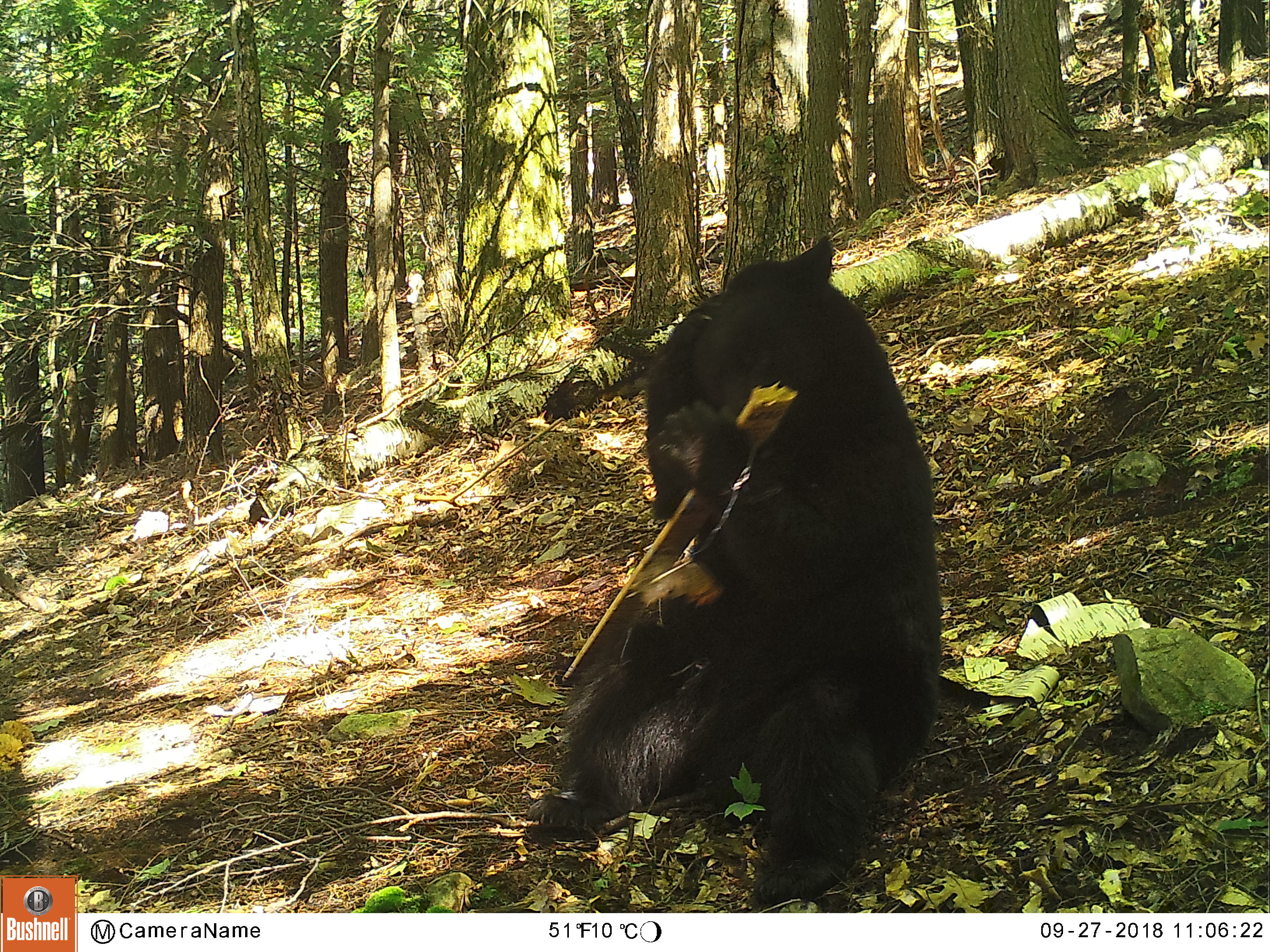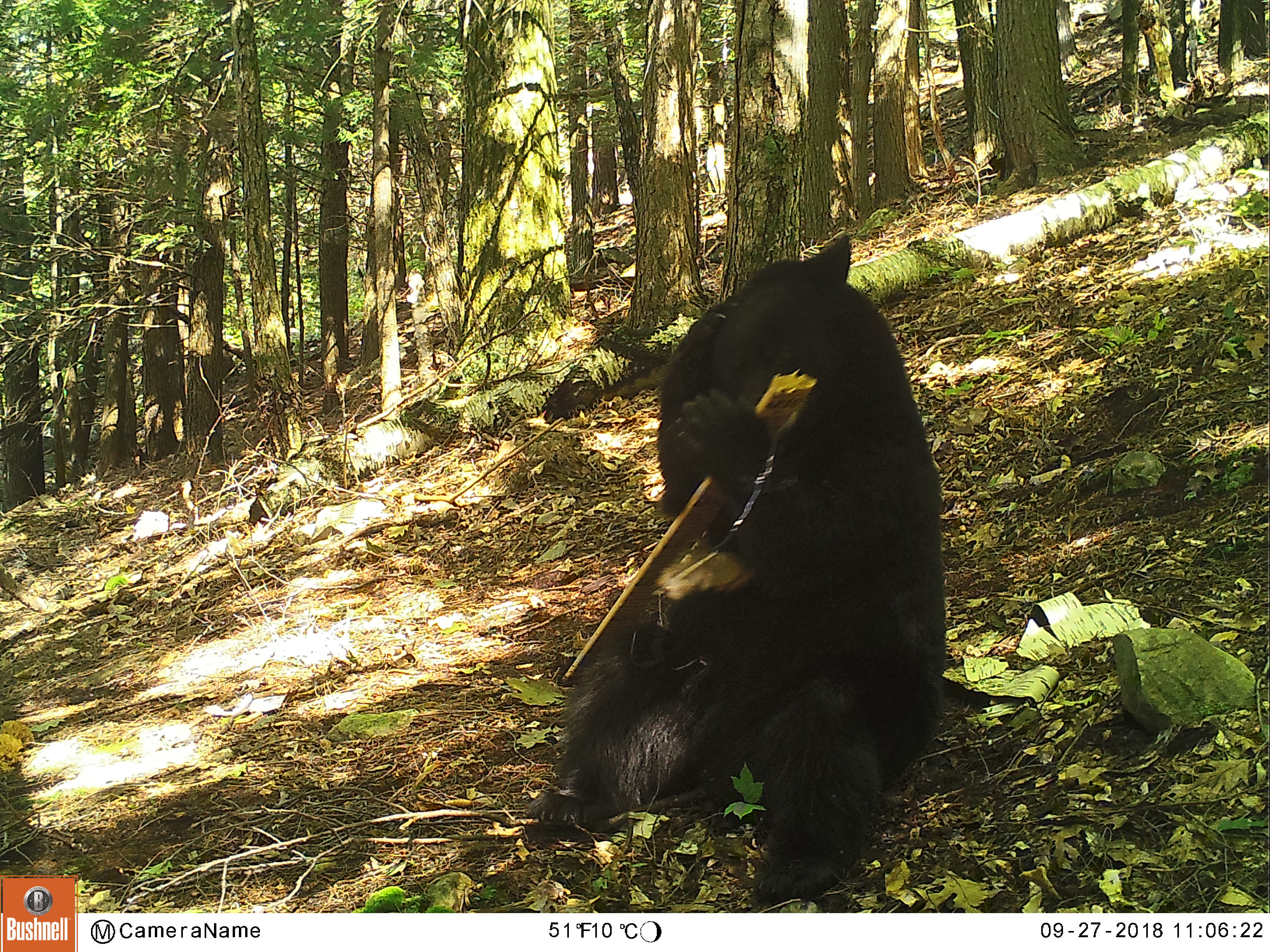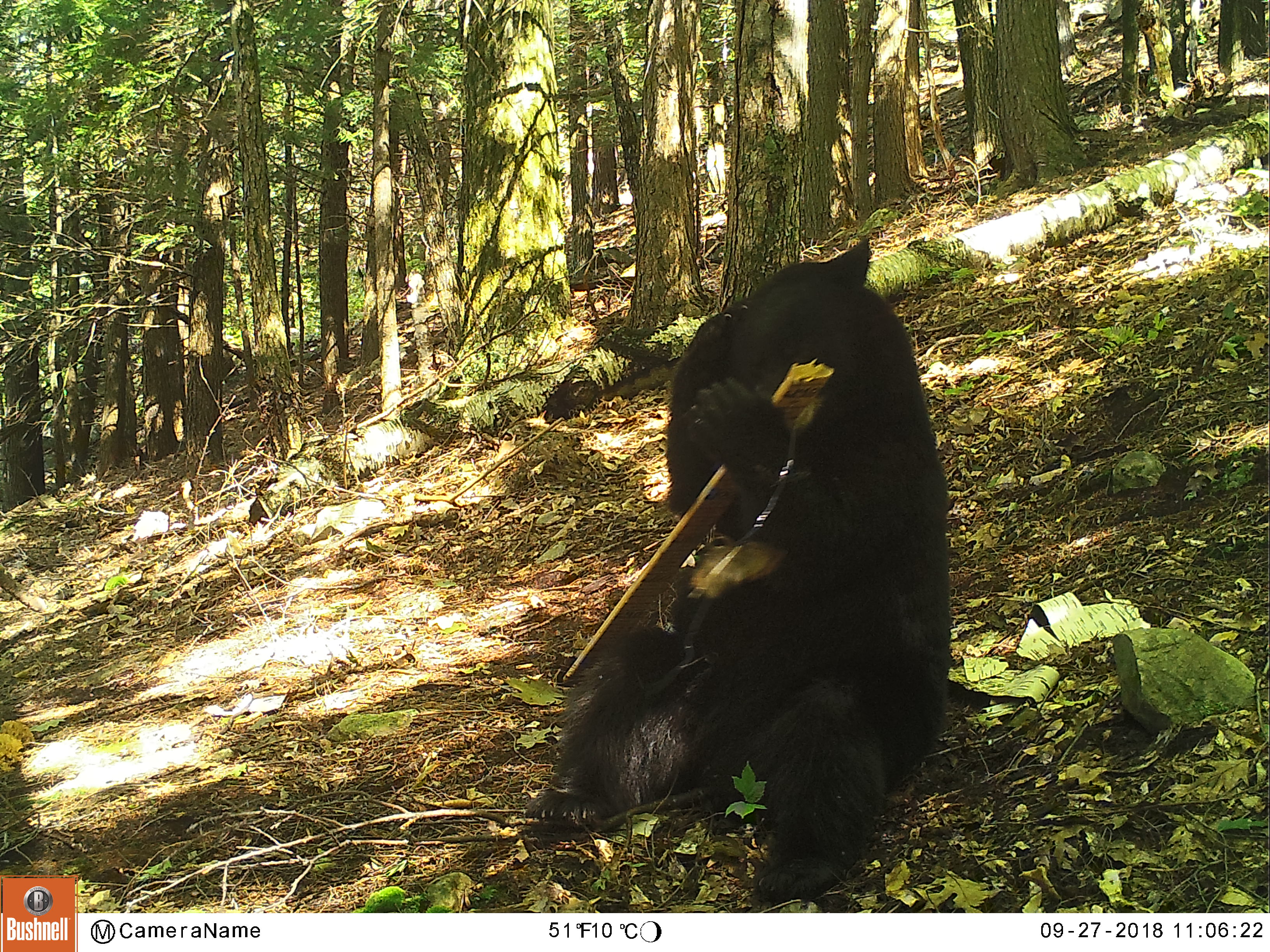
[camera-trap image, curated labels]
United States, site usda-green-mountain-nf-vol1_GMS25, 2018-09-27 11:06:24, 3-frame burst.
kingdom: Animalia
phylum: Chordata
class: Mammalia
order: Carnivora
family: Ursidae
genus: Ursus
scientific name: Ursus americanus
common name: black bear